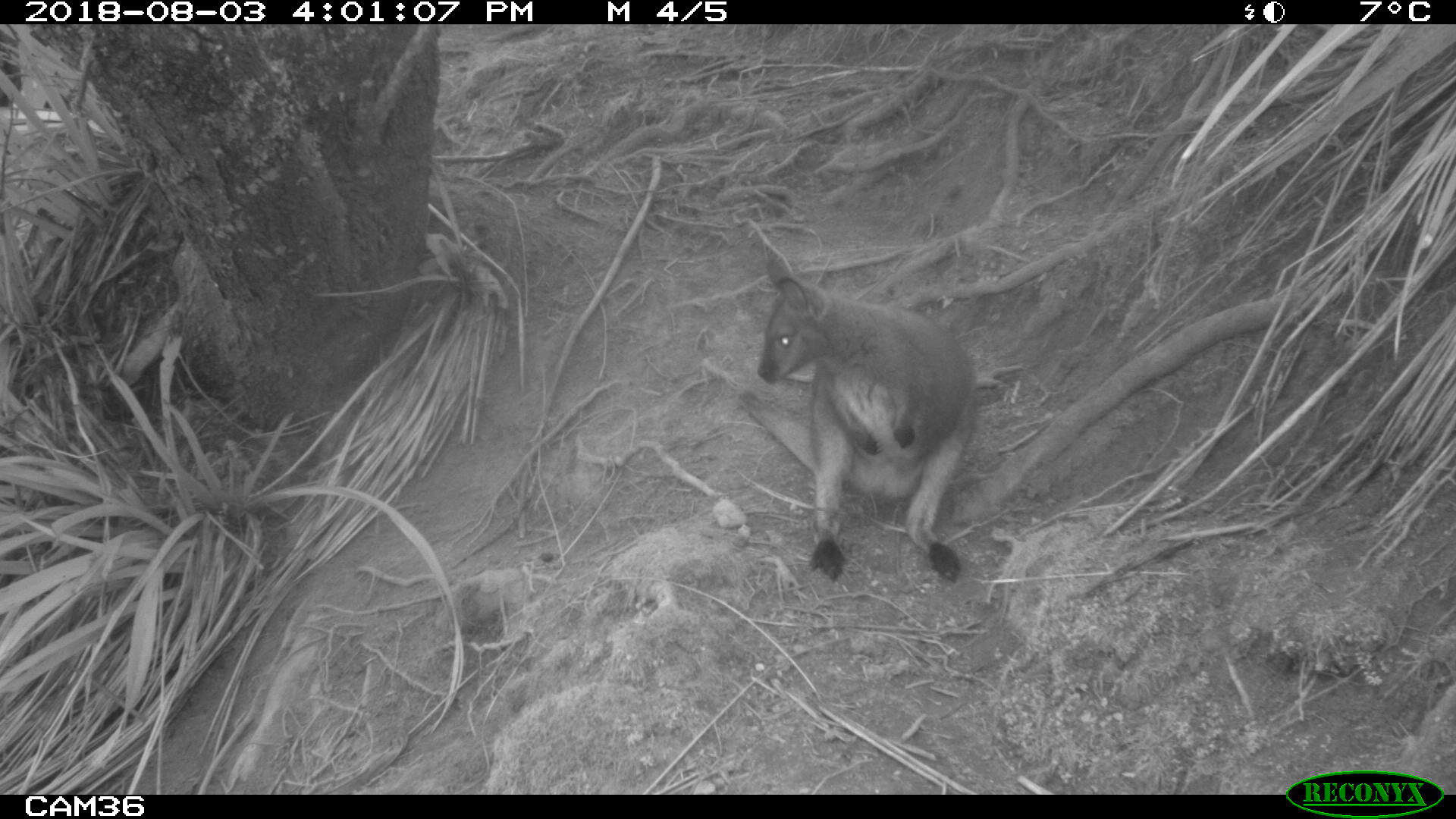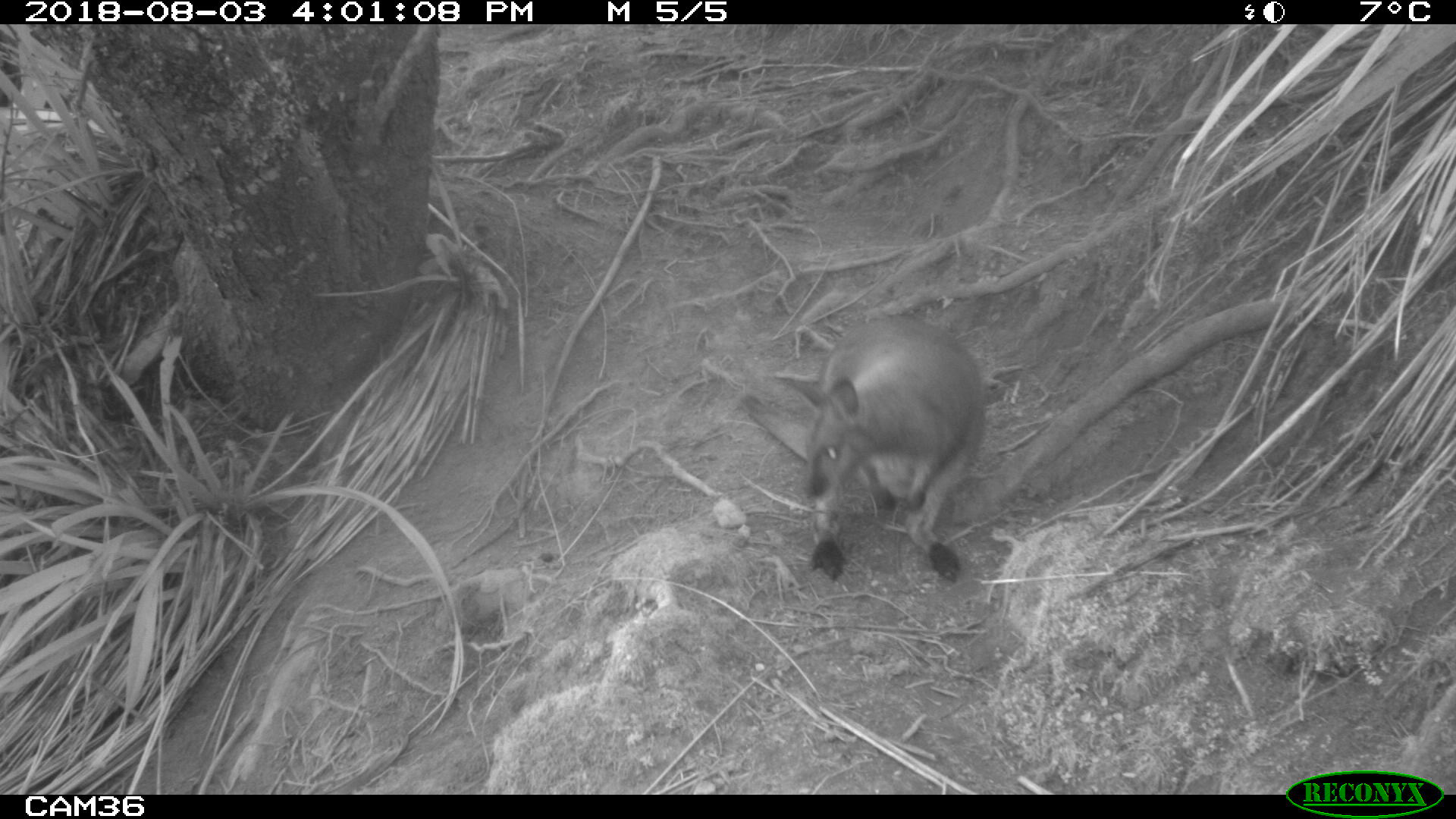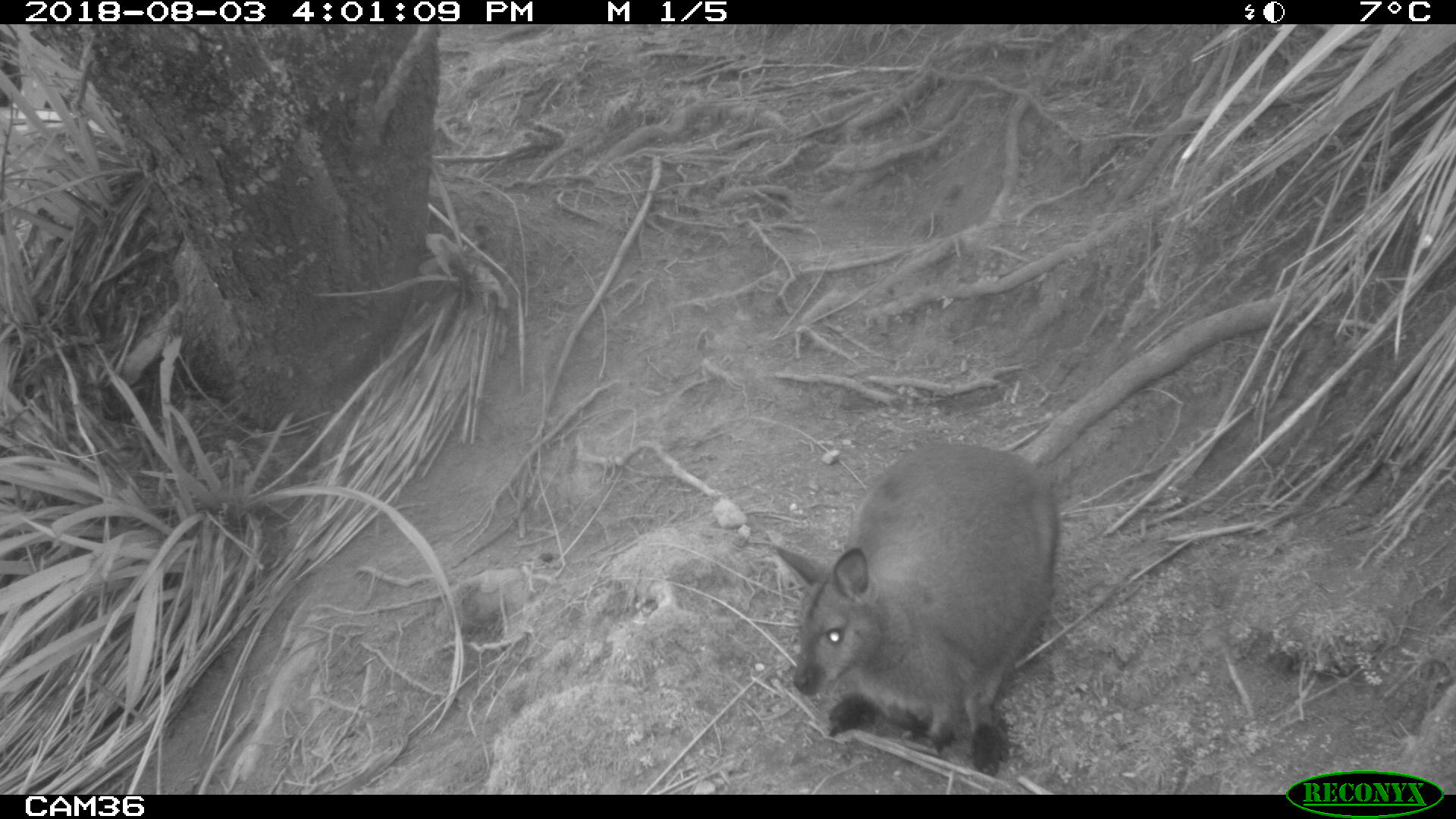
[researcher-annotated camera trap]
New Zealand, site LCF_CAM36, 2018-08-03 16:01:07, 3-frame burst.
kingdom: Animalia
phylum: Chordata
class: Mammalia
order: Diprotodontia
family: Macropodidae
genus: Notamacropus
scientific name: Notamacropus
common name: wallaby